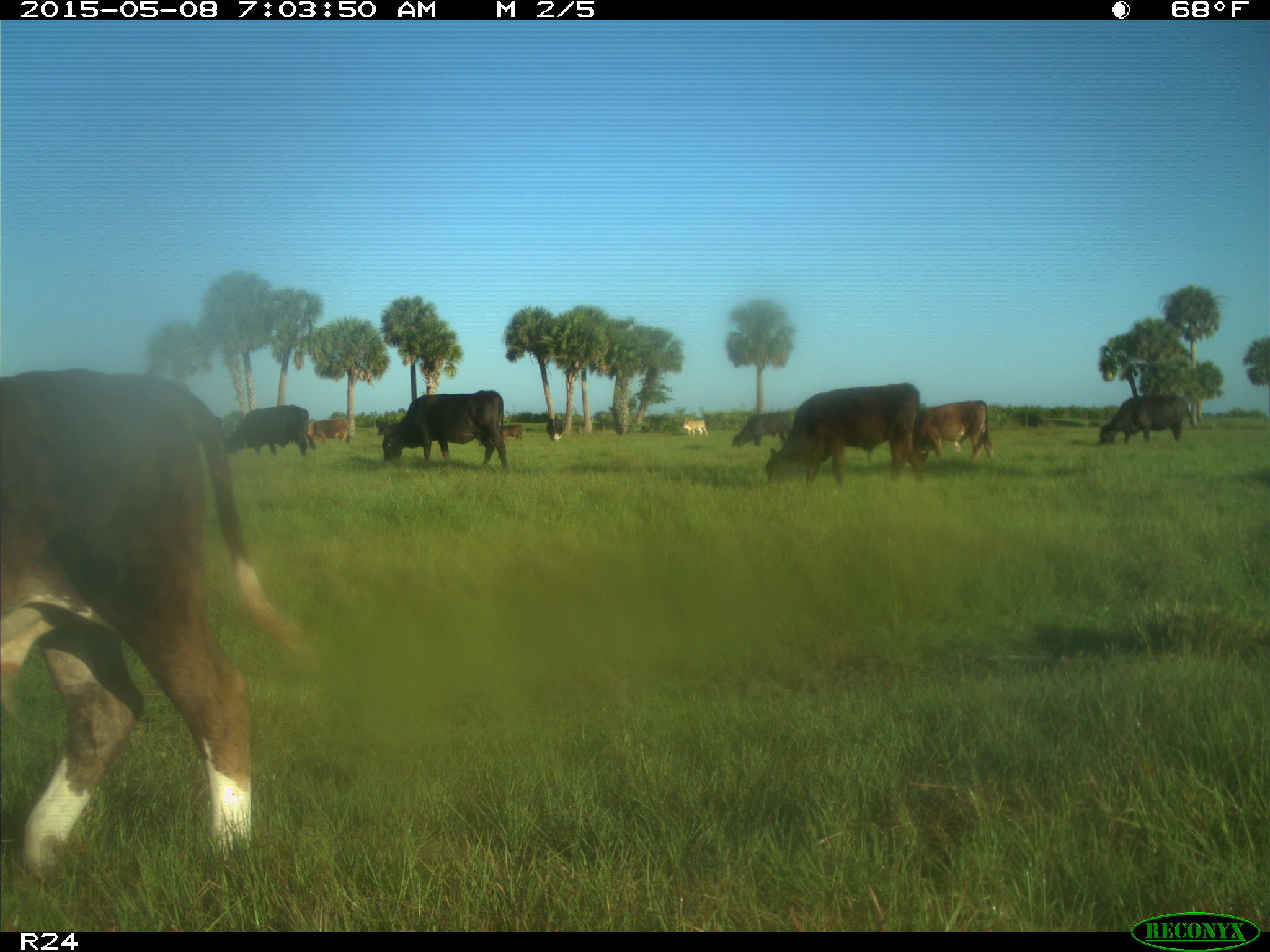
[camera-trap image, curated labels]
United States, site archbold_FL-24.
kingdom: Animalia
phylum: Chordata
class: Mammalia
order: Artiodactyla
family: Bovidae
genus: Bos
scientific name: Bos taurus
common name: domestic cow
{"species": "Bos taurus (domestic cow)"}